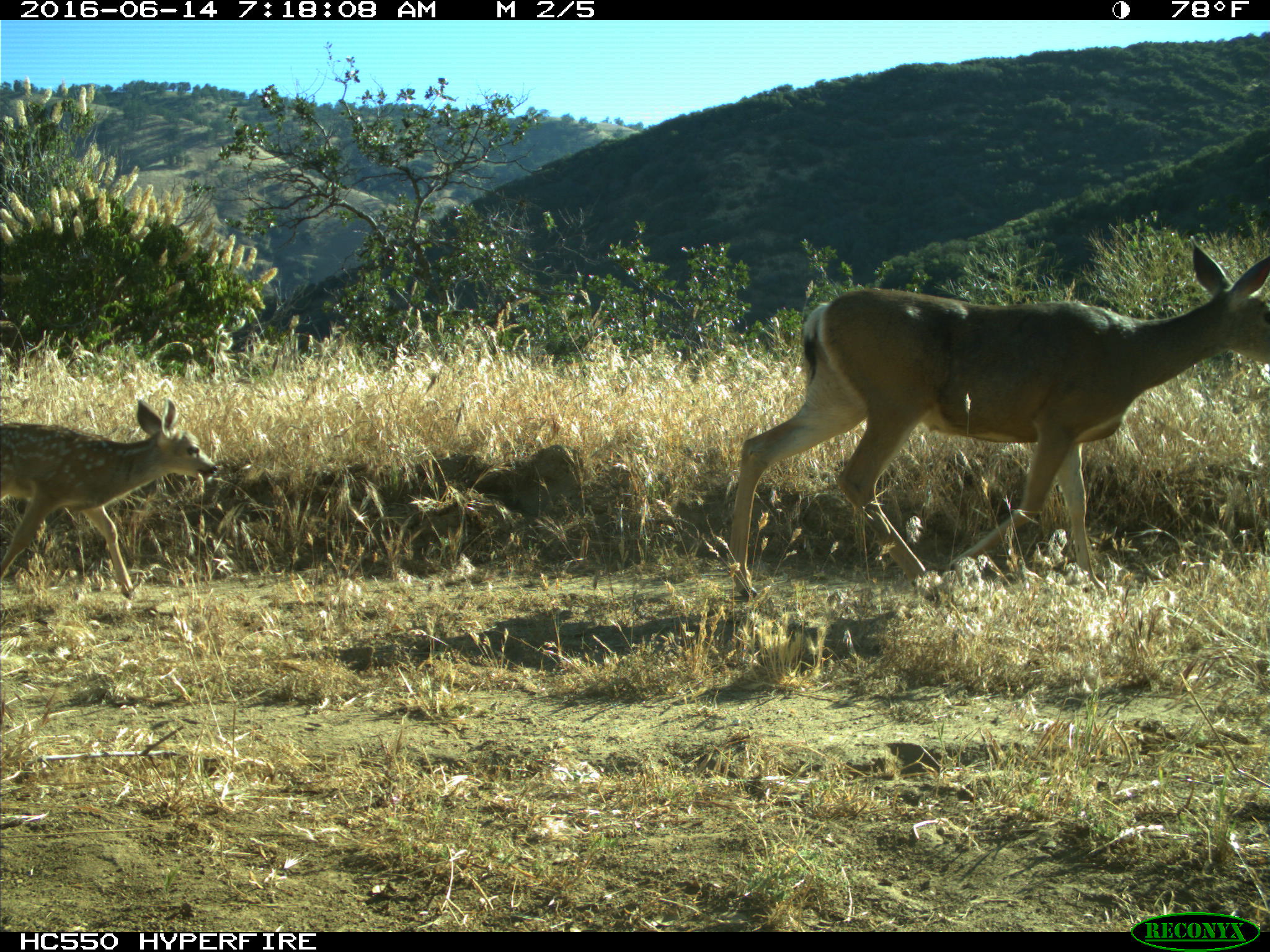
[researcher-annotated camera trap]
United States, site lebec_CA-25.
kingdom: Animalia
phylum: Chordata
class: Mammalia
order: Artiodactyla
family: Cervidae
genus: Odocoileus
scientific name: Odocoileus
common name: deer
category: unidentified deer